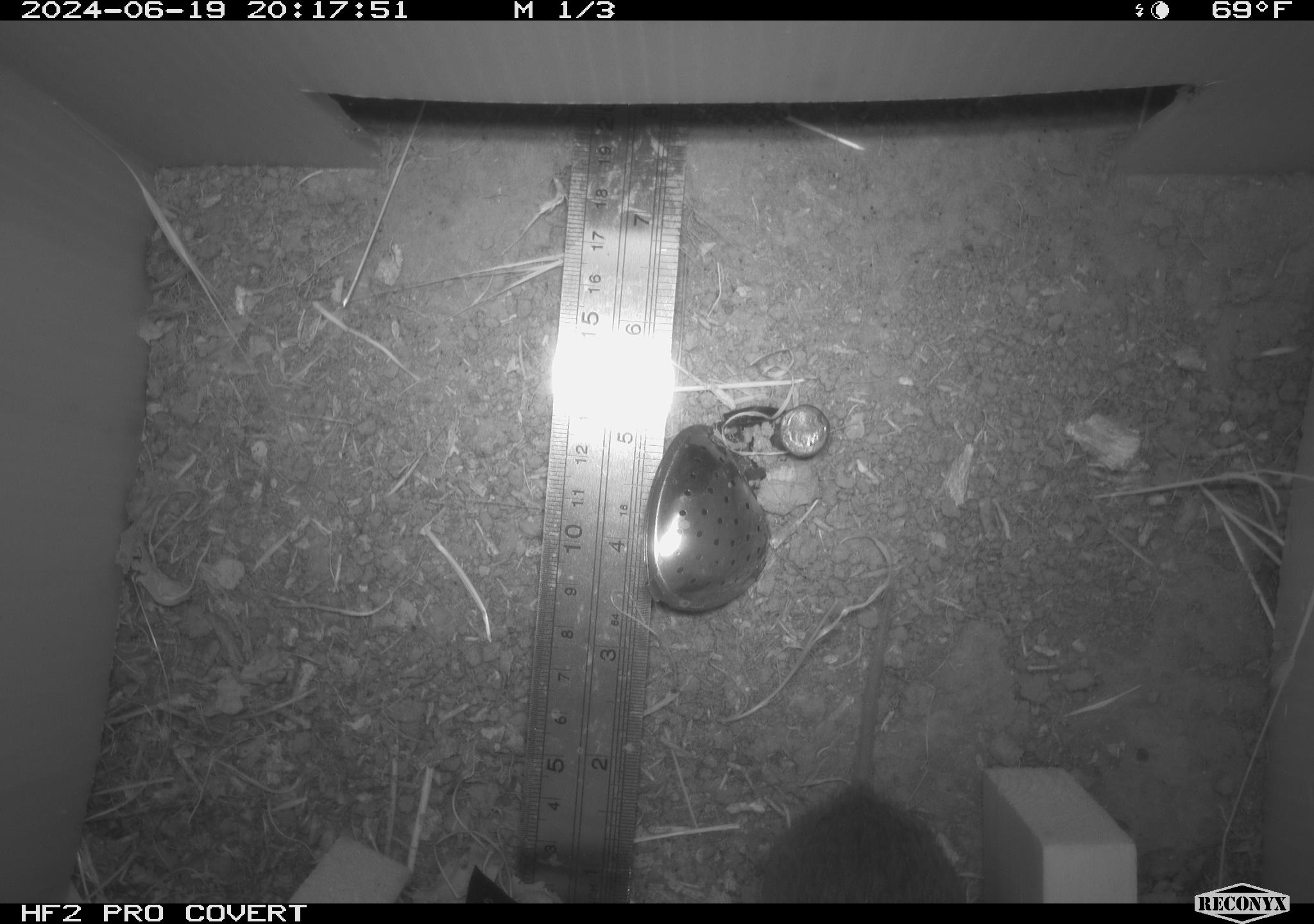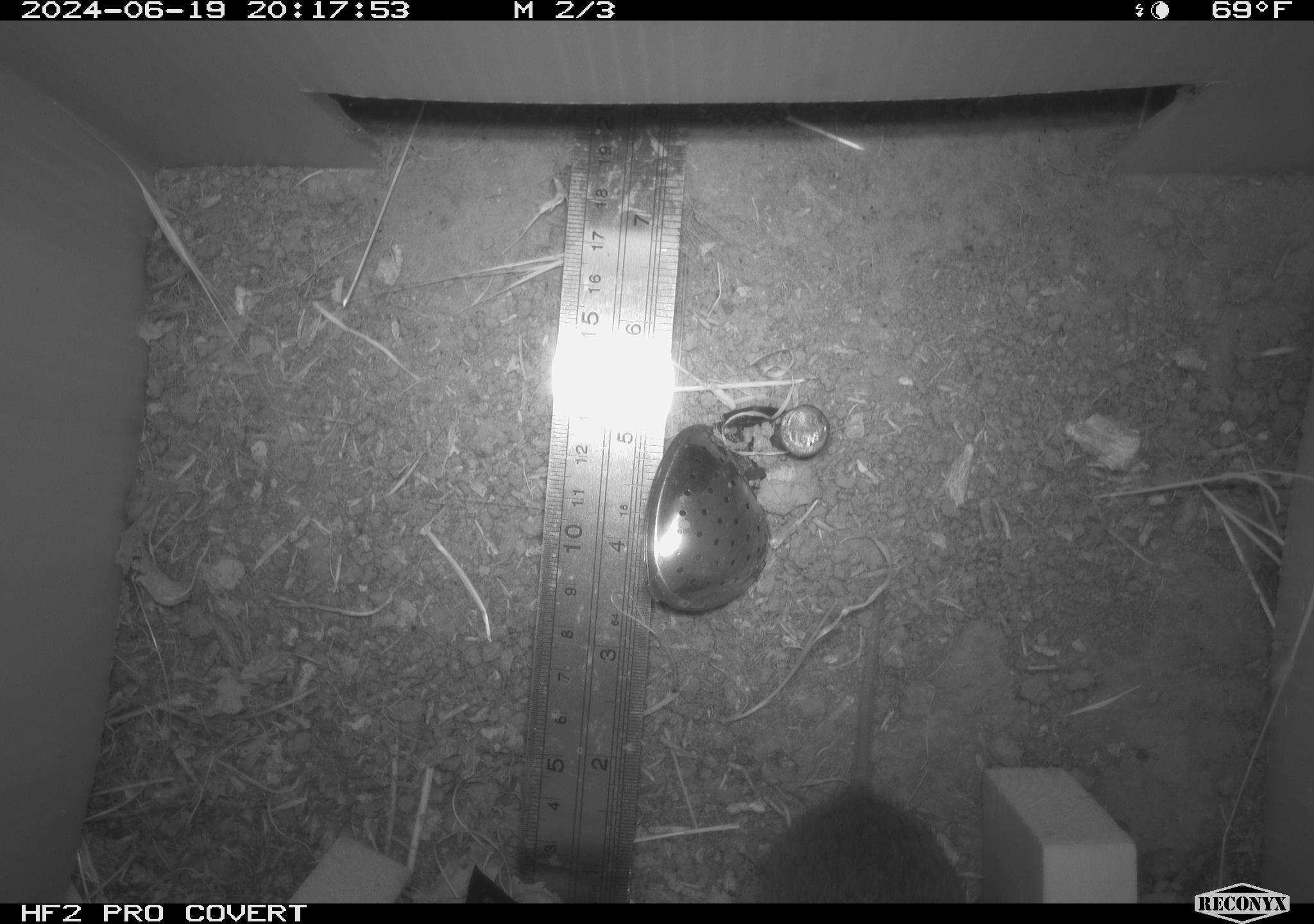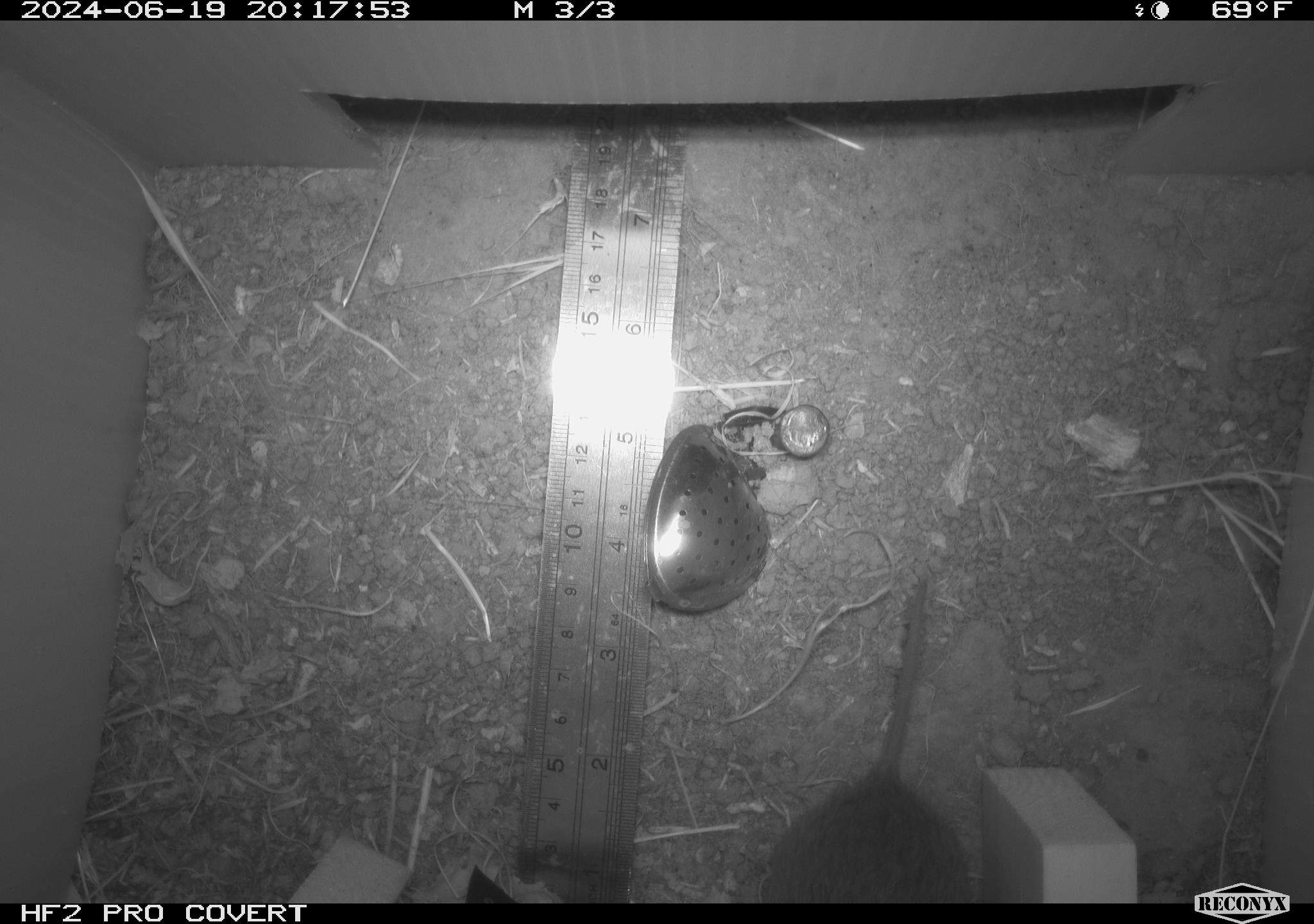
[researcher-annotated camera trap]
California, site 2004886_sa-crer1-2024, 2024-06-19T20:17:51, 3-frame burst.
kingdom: Animalia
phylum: Chordata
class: Mammalia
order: Rodentia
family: Cricetidae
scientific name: Arvicolinae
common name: voles, lemmings, and muskrats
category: arvicolinae subfamily